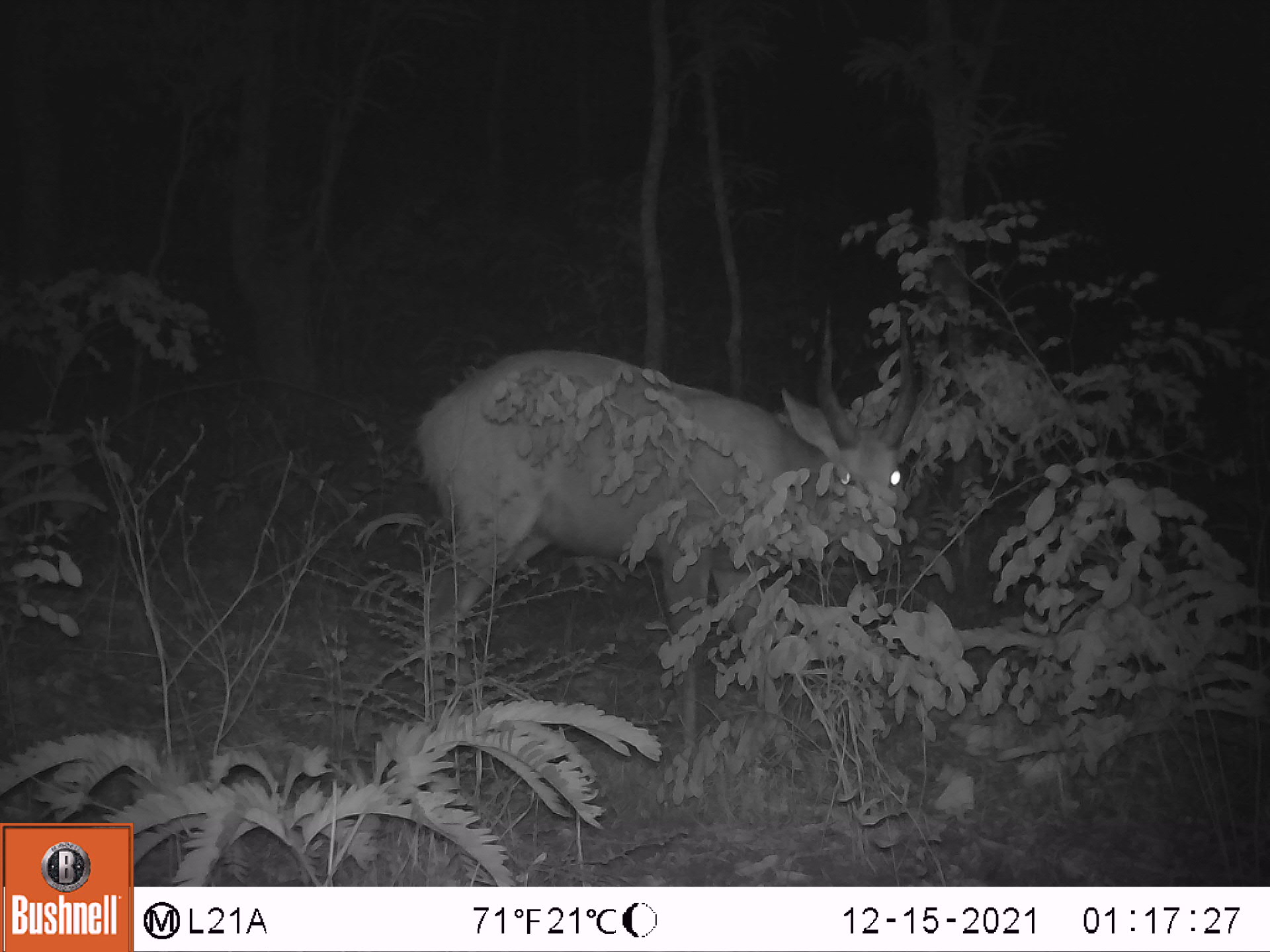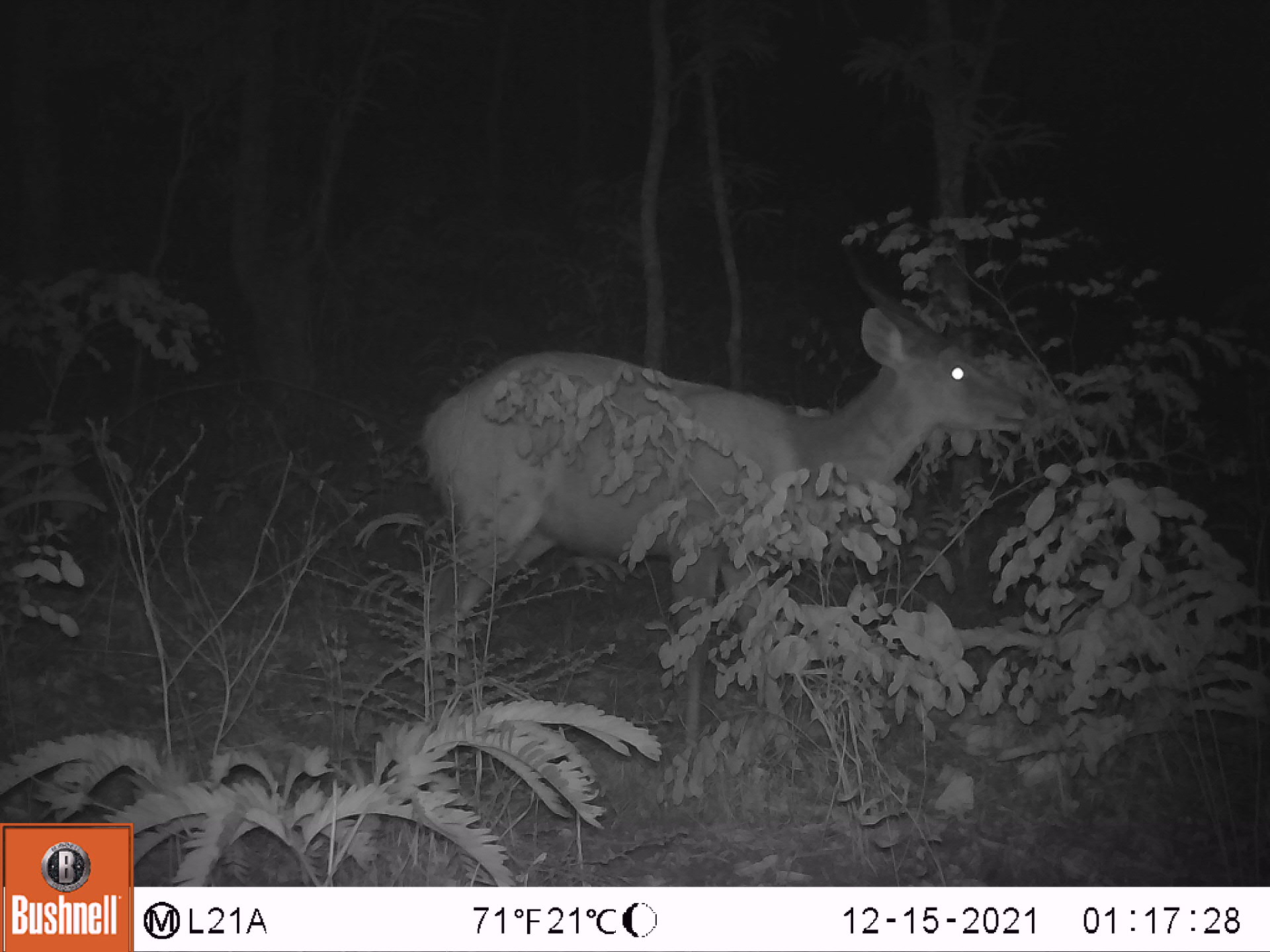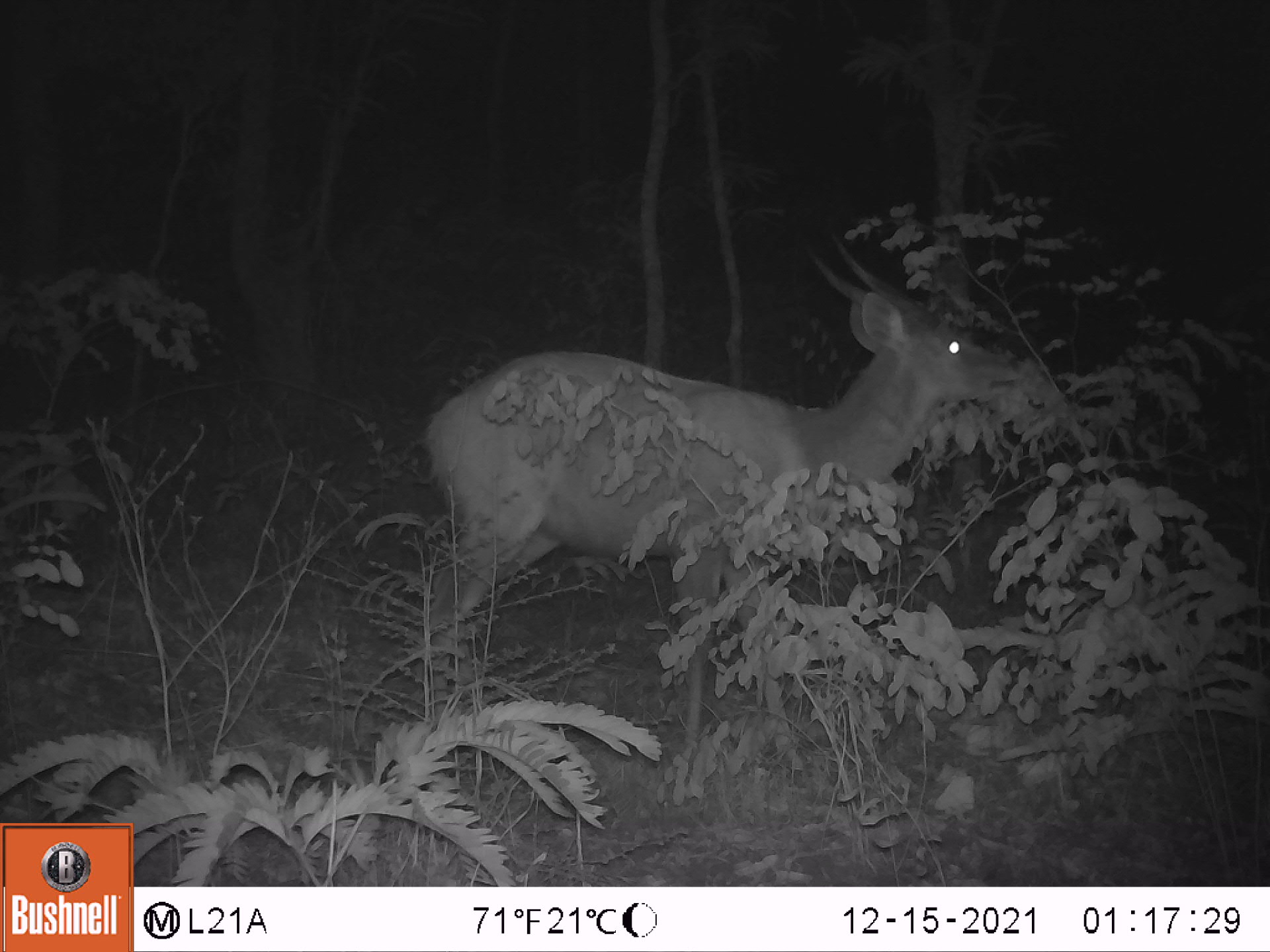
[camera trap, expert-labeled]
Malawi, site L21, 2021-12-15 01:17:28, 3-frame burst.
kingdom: Animalia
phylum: Chordata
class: Mammalia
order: Artiodactyla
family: Bovidae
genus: Tragelaphus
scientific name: Tragelaphus sylvaticus sylvaticus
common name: cape bushbuck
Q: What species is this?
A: Cape bushbuck (Tragelaphus sylvaticus sylvaticus).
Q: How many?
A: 1.